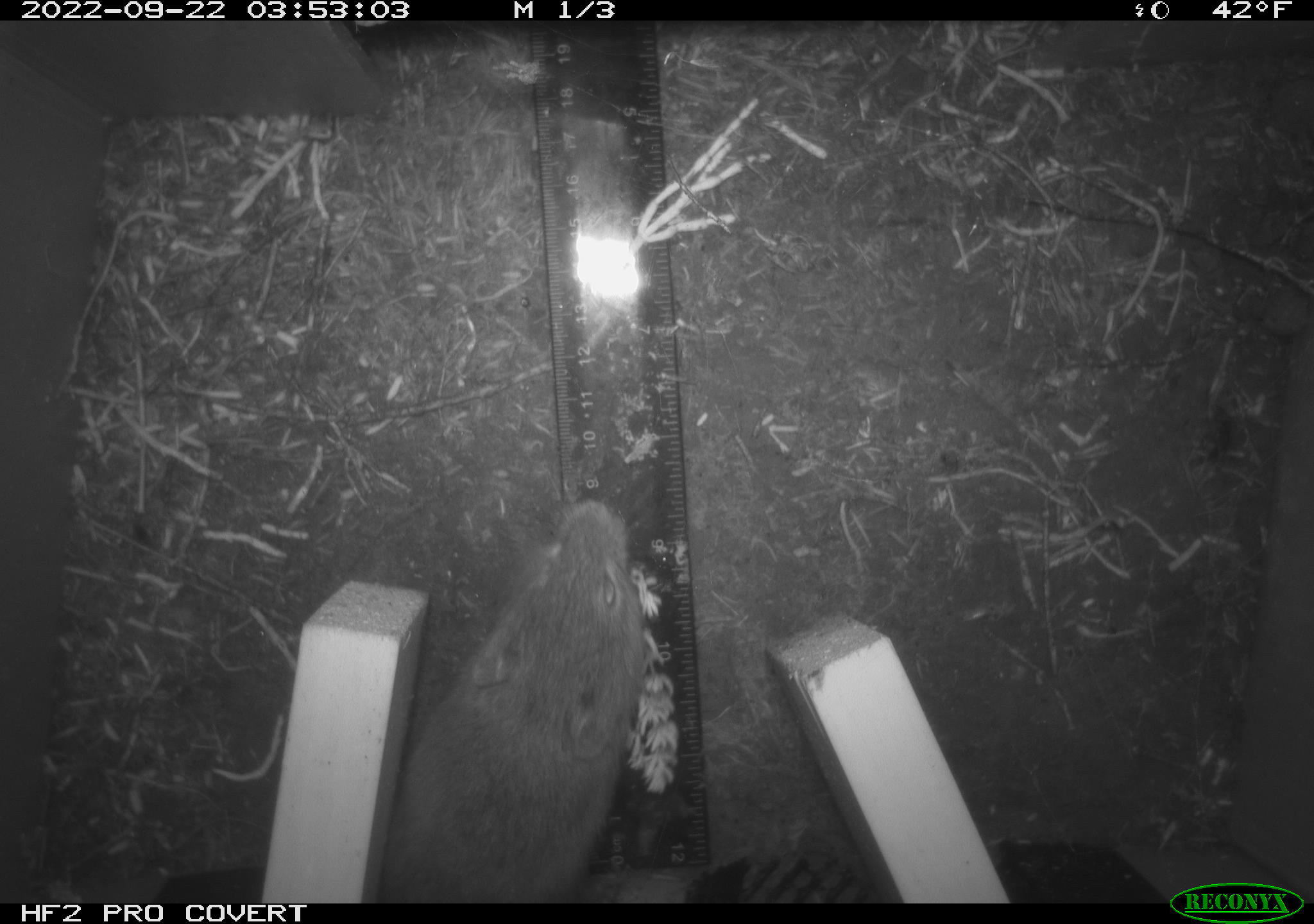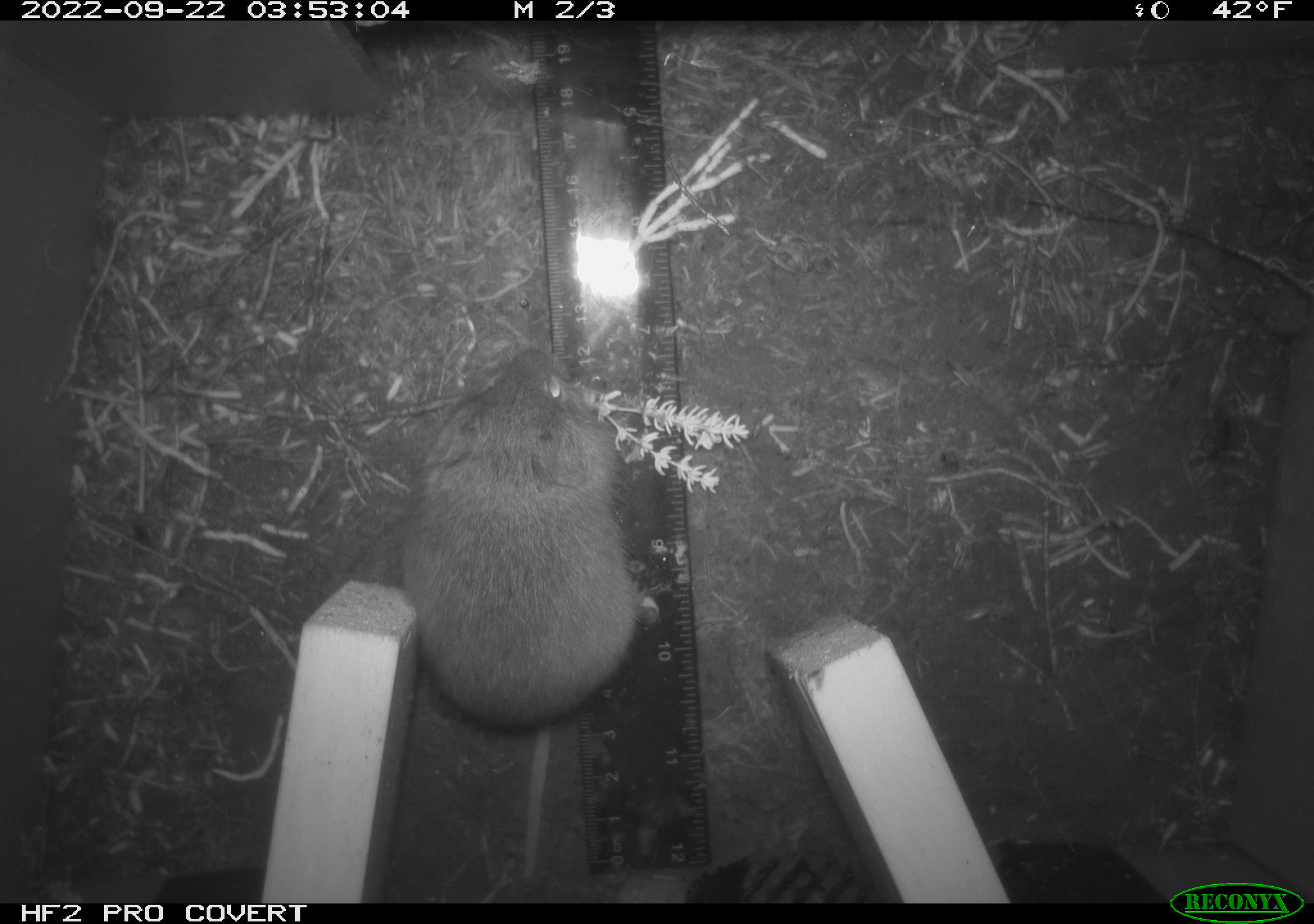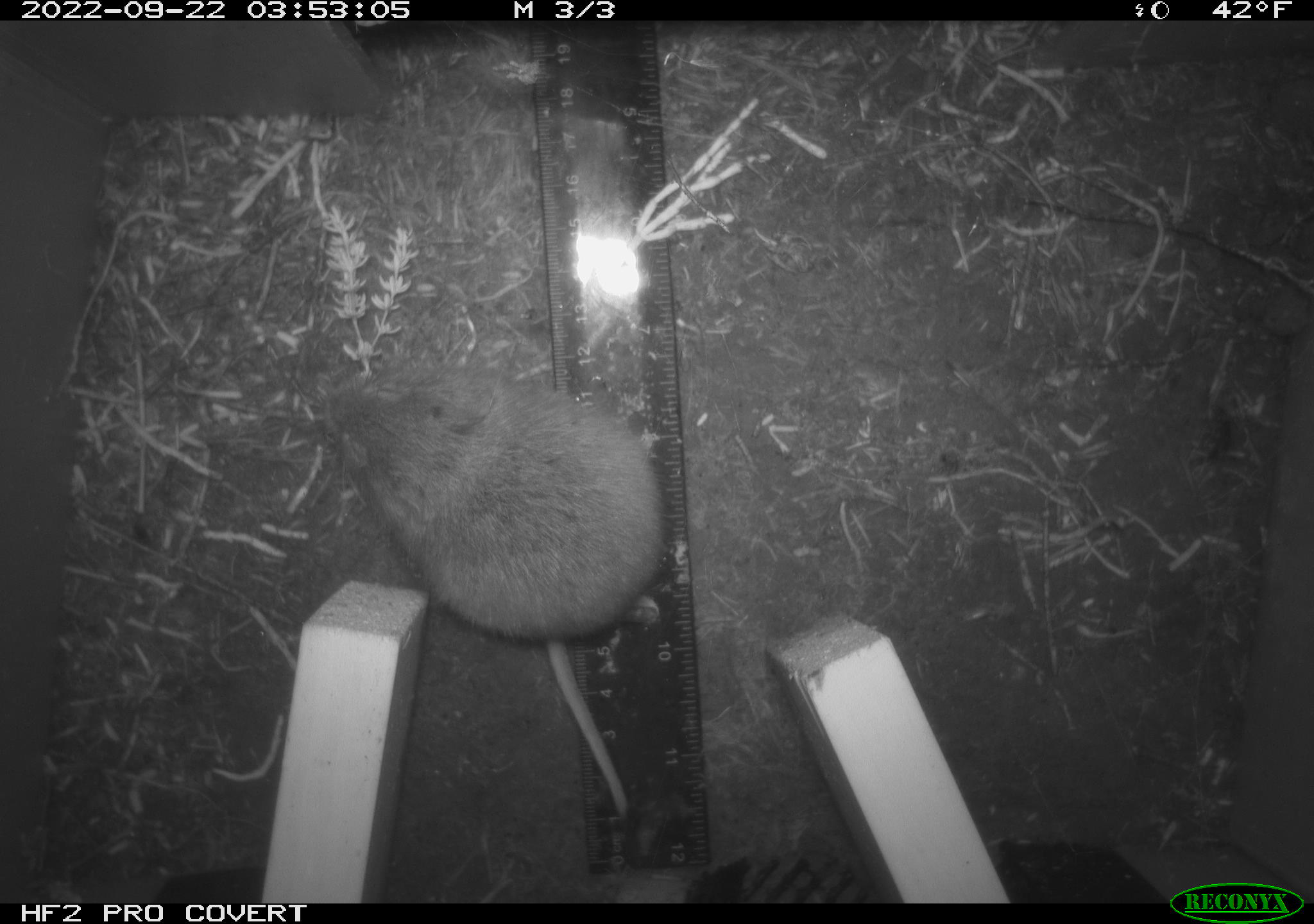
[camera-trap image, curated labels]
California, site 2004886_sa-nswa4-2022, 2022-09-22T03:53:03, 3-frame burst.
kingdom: Animalia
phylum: Chordata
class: Mammalia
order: Rodentia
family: Cricetidae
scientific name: Cricetidae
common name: hamsters, voles, lemmings, and allies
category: cricetidae family